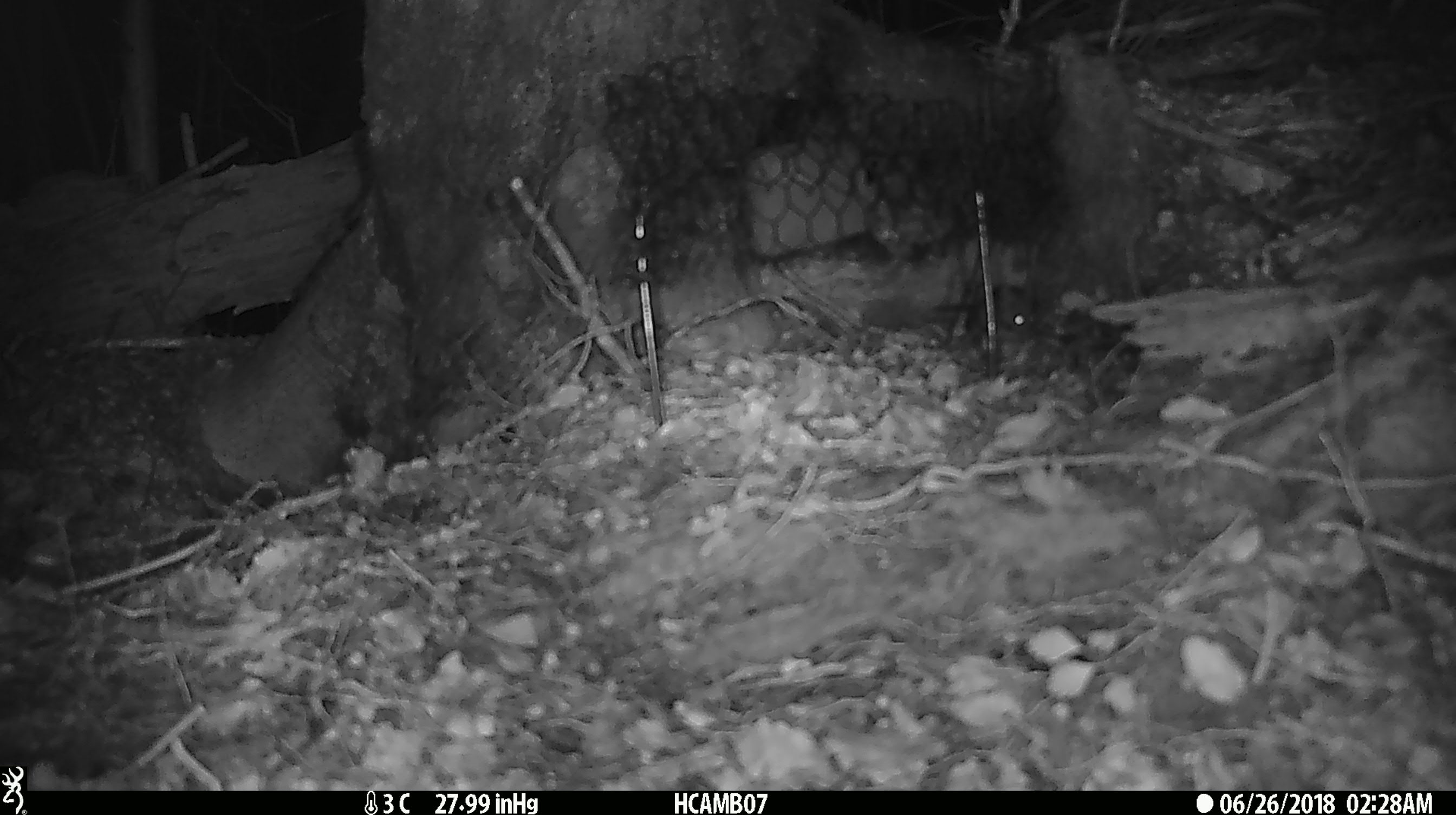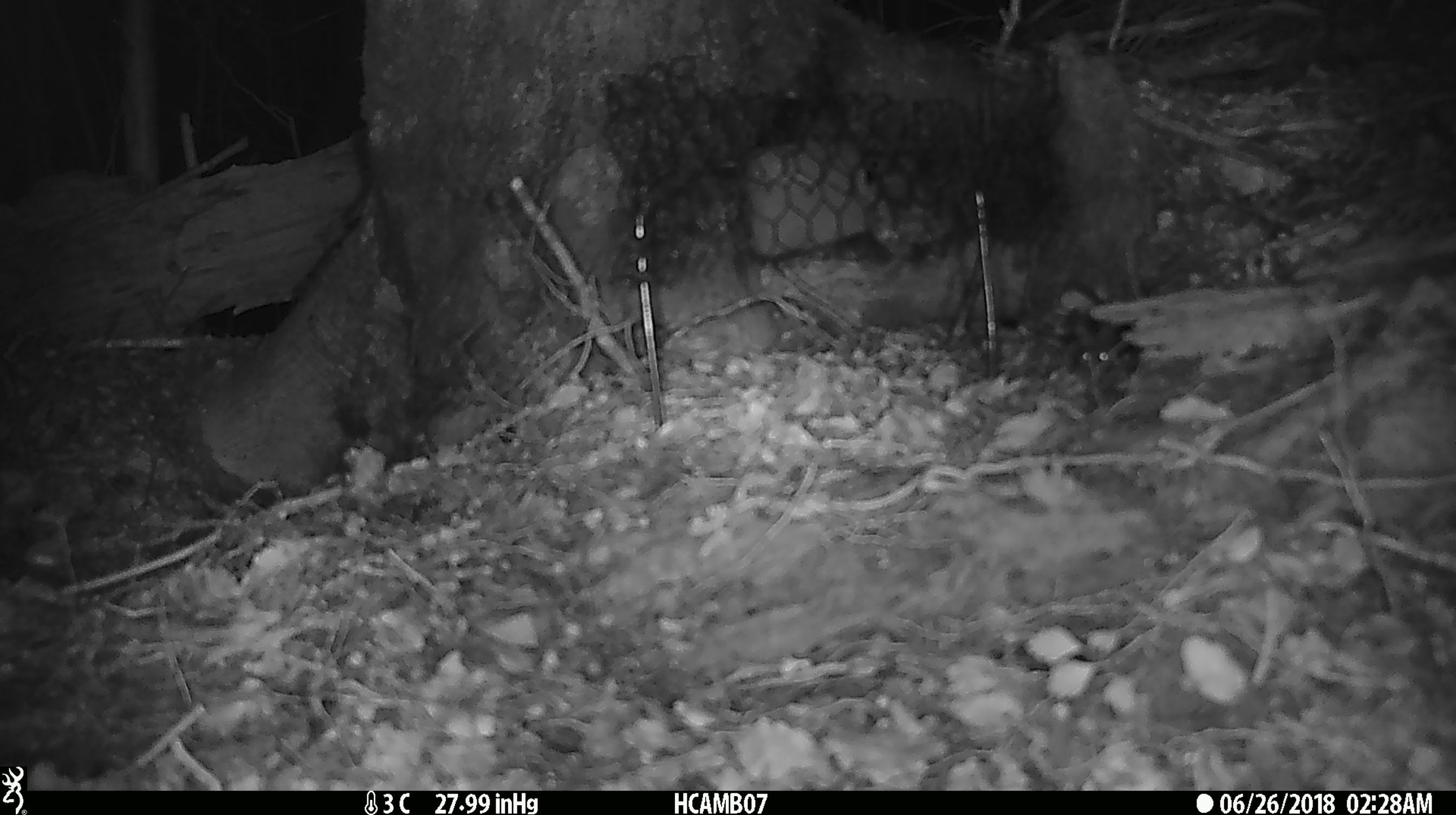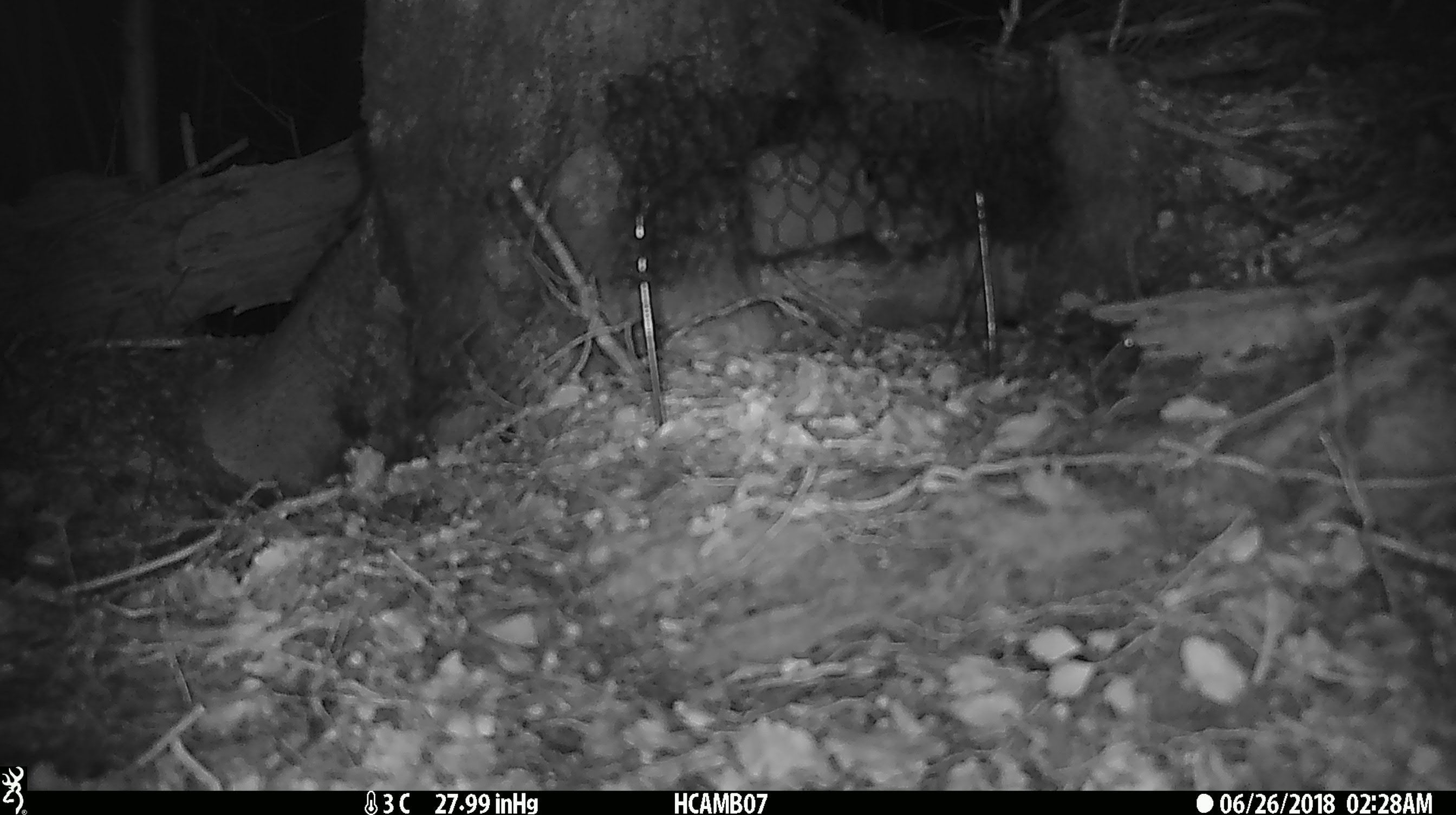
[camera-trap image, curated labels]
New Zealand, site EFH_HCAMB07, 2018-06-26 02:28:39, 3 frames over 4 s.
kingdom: Animalia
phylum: Chordata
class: Mammalia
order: Rodentia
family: Muridae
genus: Mus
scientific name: Mus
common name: mouse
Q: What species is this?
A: Mouse (Mus).